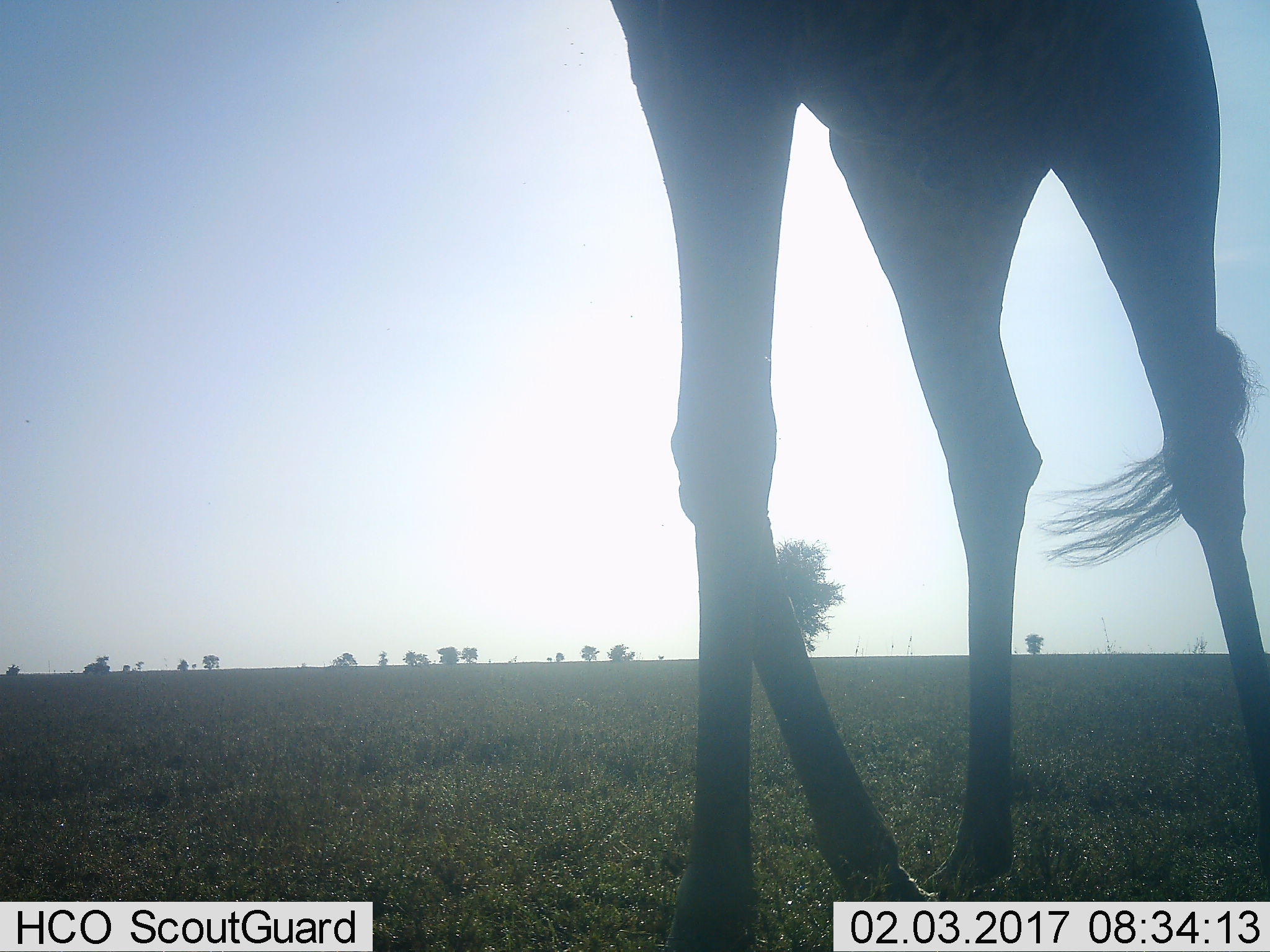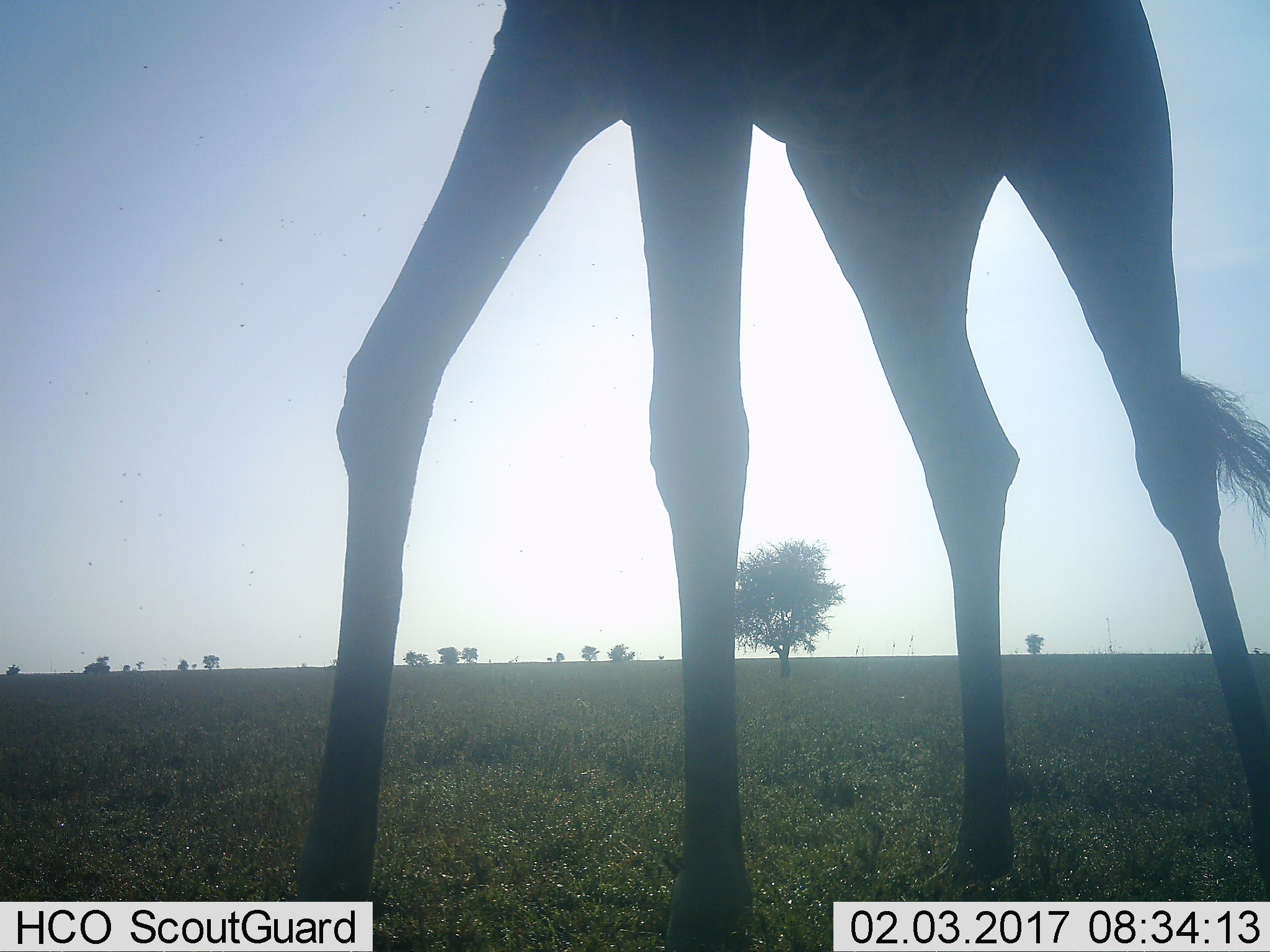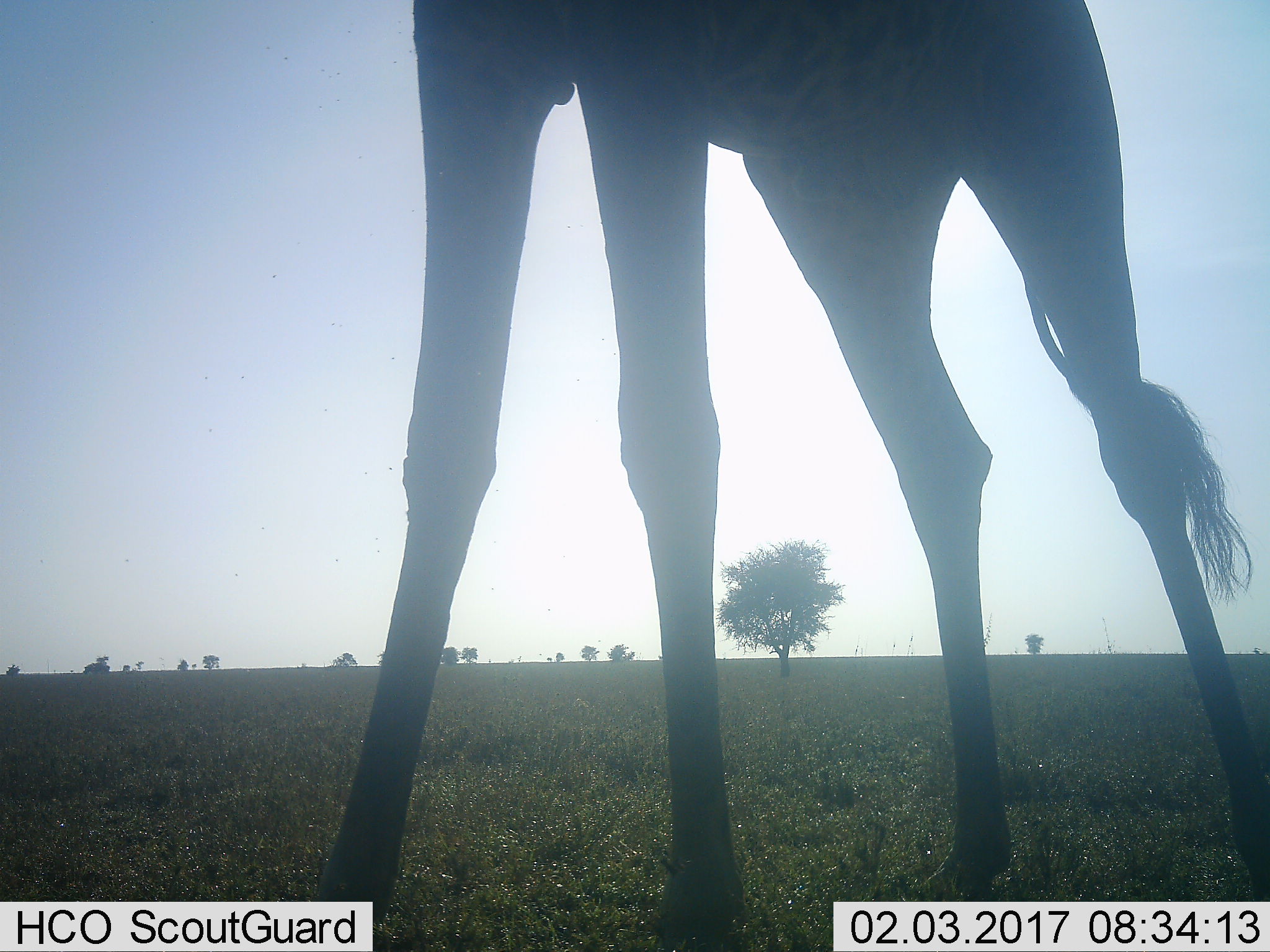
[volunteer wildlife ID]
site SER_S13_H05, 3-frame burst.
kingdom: Animalia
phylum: Chordata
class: Mammalia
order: Artiodactyla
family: Giraffidae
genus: Giraffa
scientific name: Giraffa camelopardalis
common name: giraffe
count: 1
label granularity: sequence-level